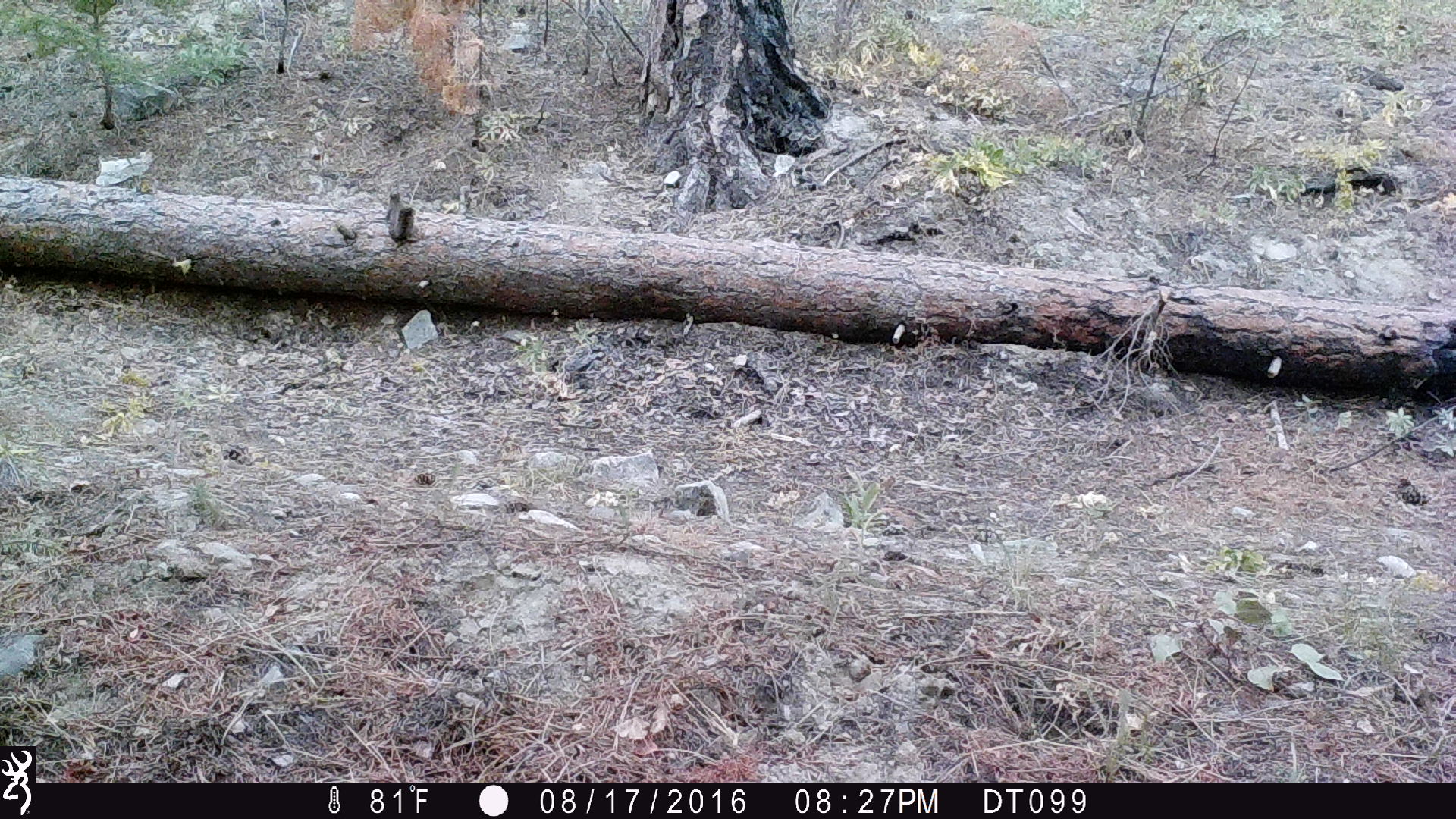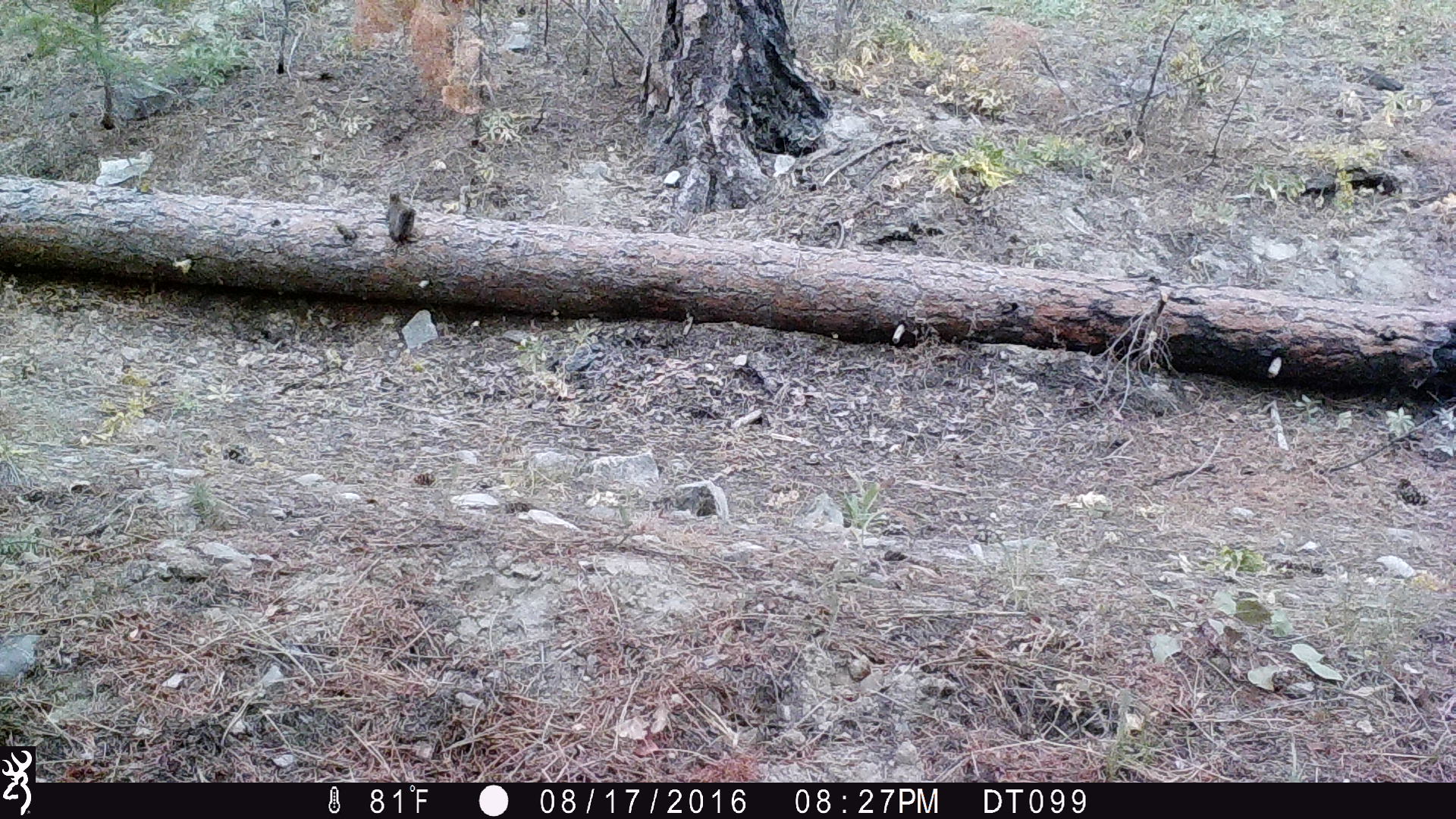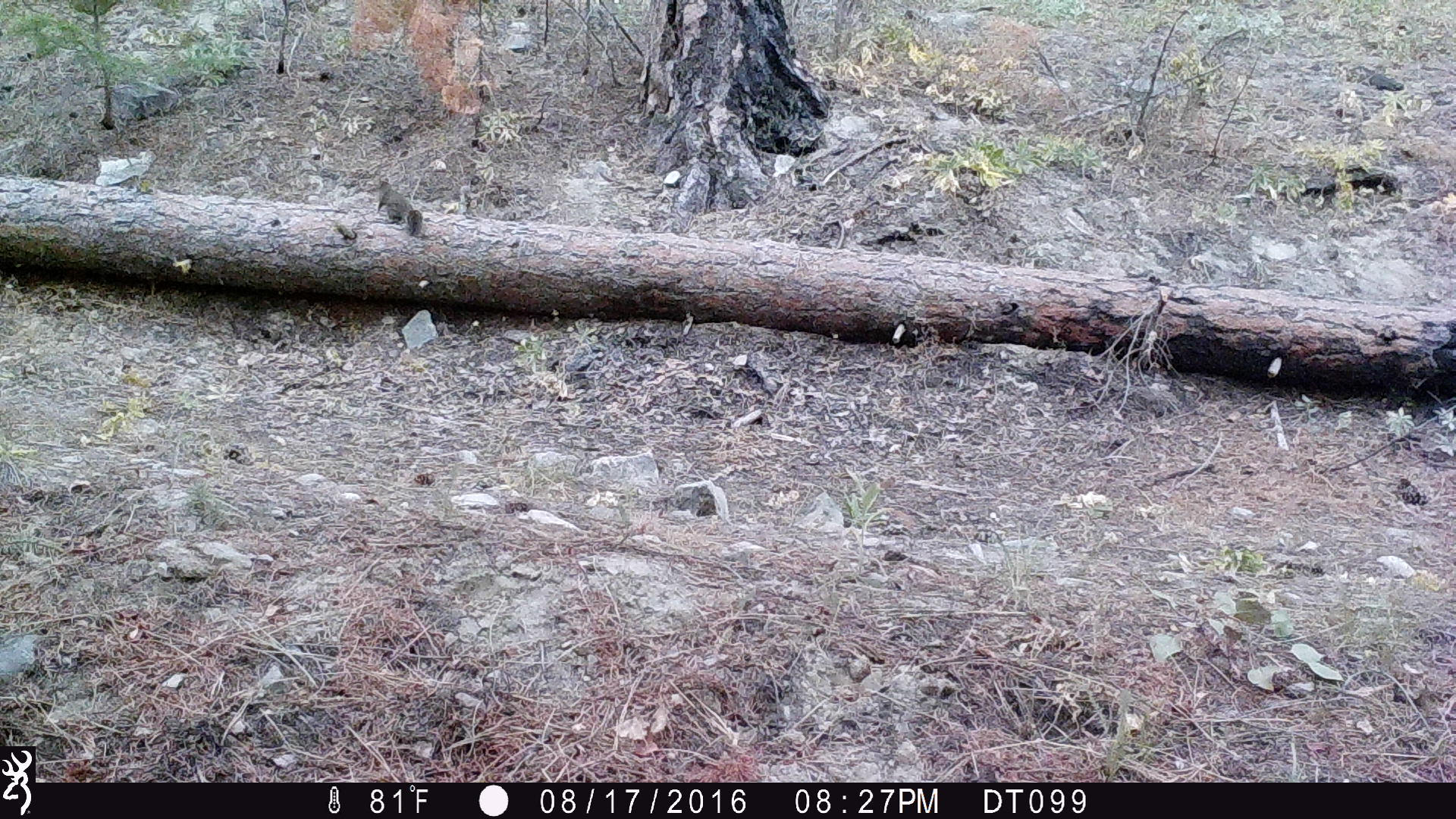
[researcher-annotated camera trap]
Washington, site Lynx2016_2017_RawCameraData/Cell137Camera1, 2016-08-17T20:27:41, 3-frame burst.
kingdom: Animalia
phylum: Chordata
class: Mammalia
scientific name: Mammalia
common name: small mammal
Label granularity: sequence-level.